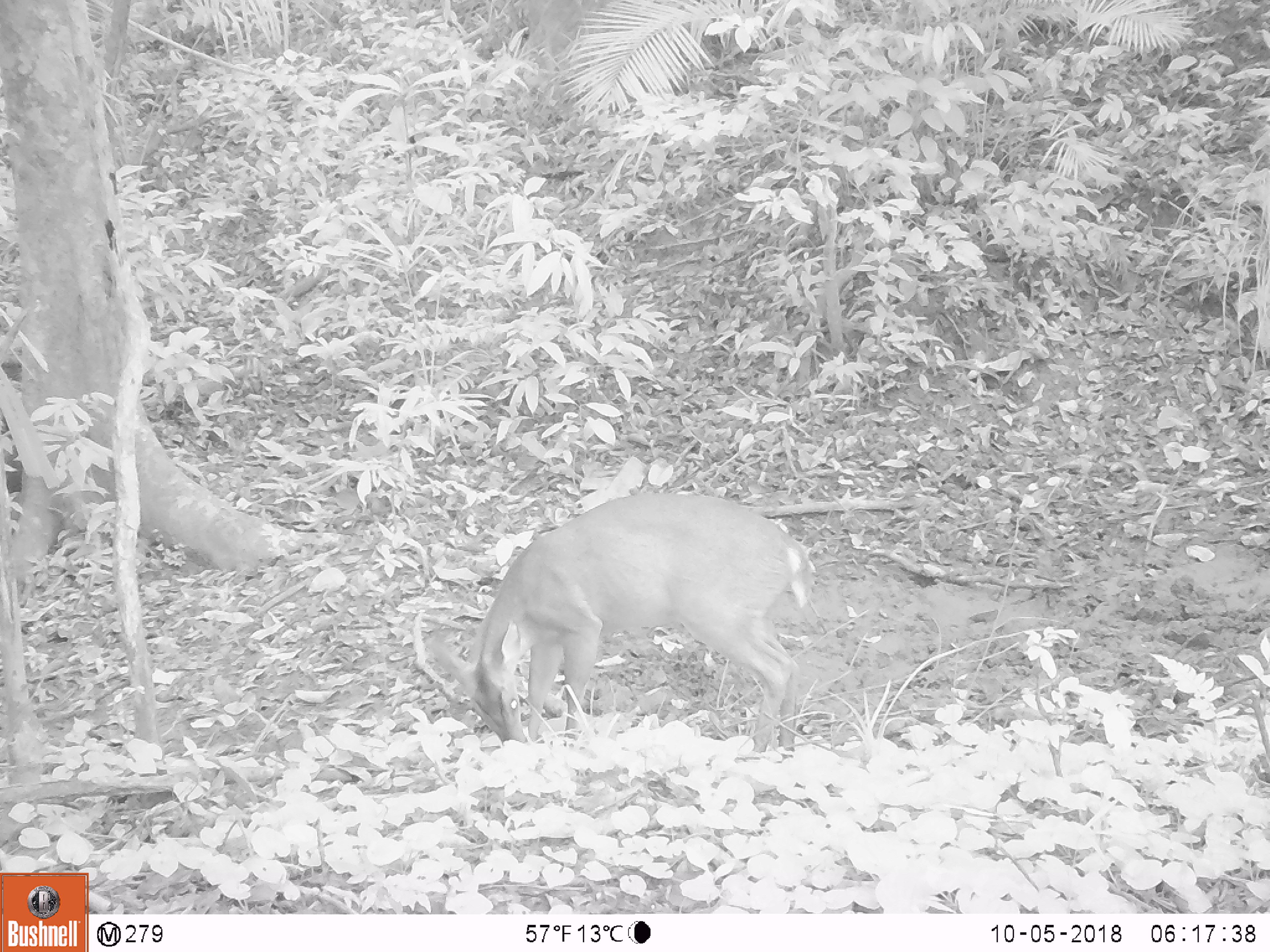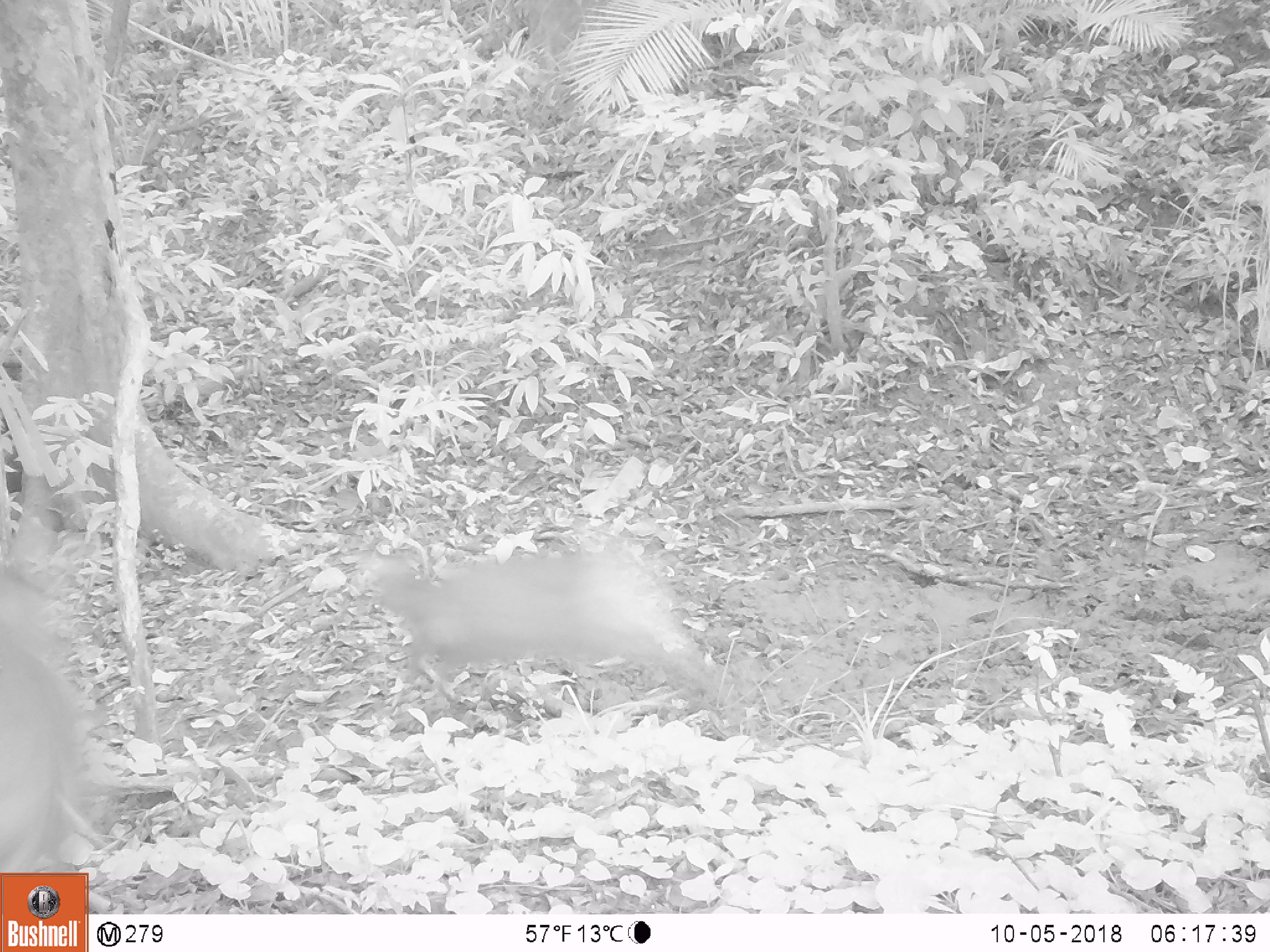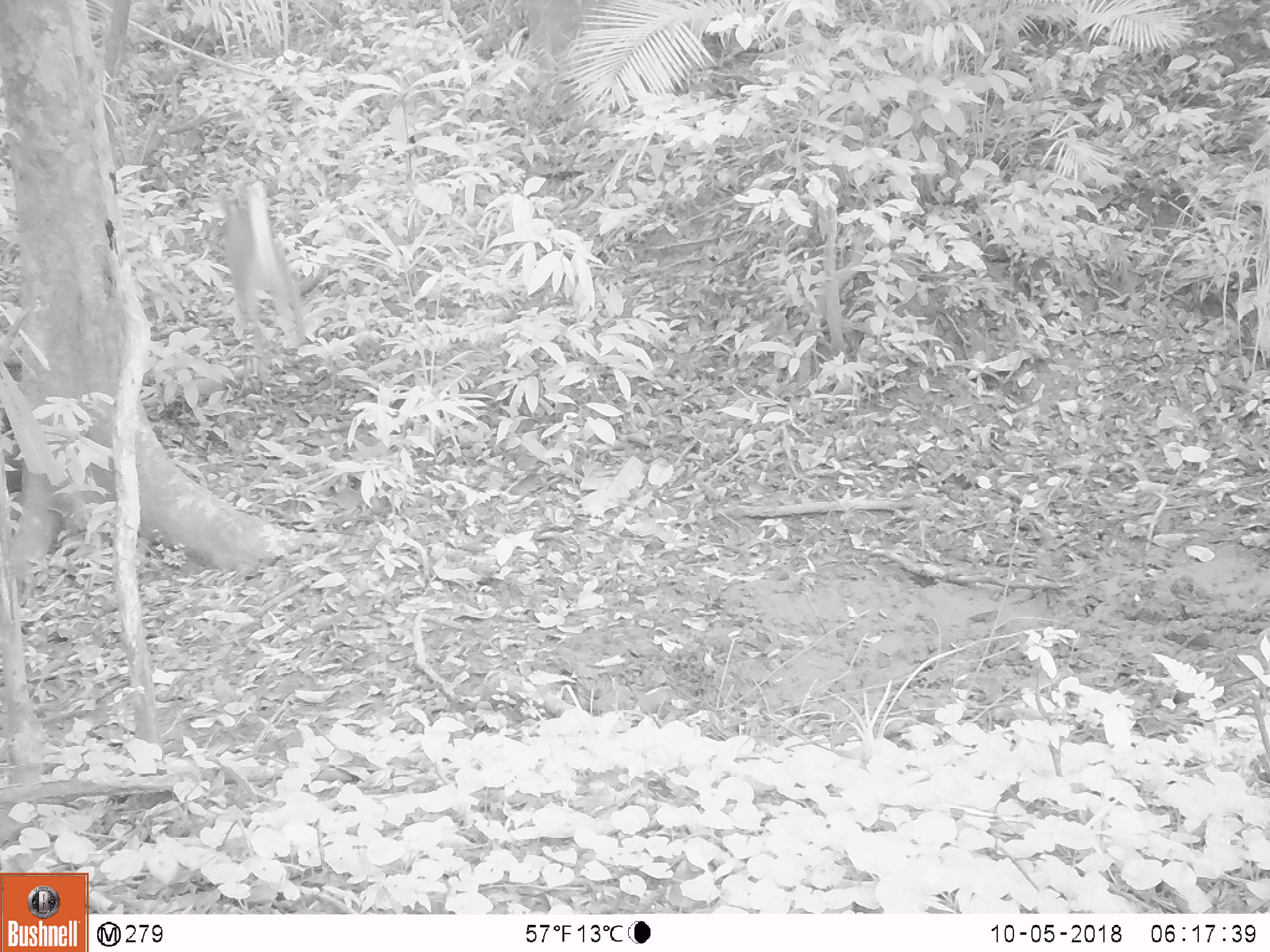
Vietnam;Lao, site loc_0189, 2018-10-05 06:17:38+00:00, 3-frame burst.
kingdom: Animalia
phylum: Chordata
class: Mammalia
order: Artiodactyla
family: Cervidae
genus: Muntiacus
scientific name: Muntiacus vuquangensis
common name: large-antlered muntjac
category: large antlered muntjac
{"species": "large antlered muntjac (large-antlered muntjac) (Muntiacus vuquangensis)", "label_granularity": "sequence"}